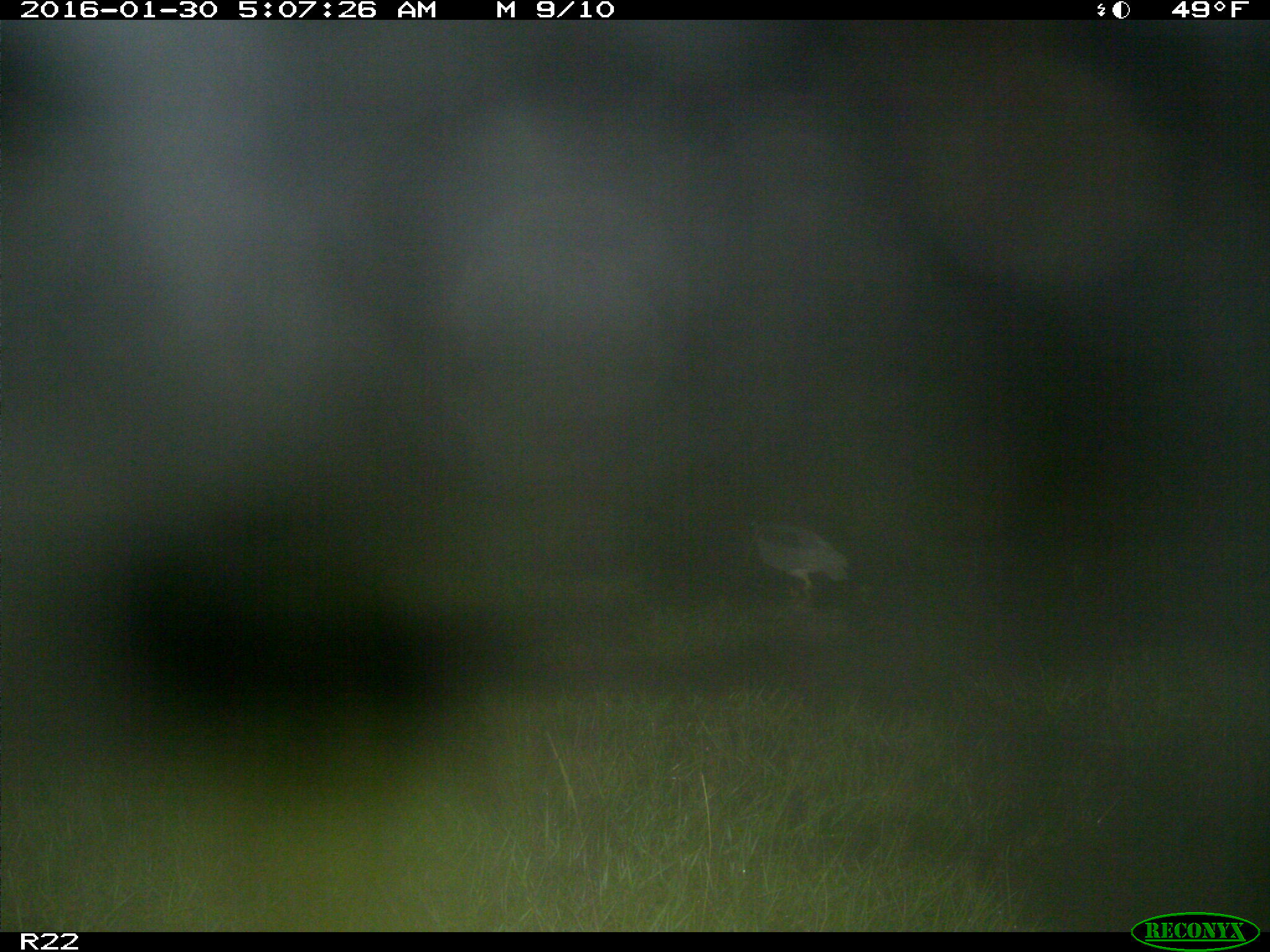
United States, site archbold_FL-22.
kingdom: Animalia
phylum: Chordata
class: Aves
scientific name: Aves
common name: birds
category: unidentified bird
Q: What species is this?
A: Unidentified bird (birds) (Aves).